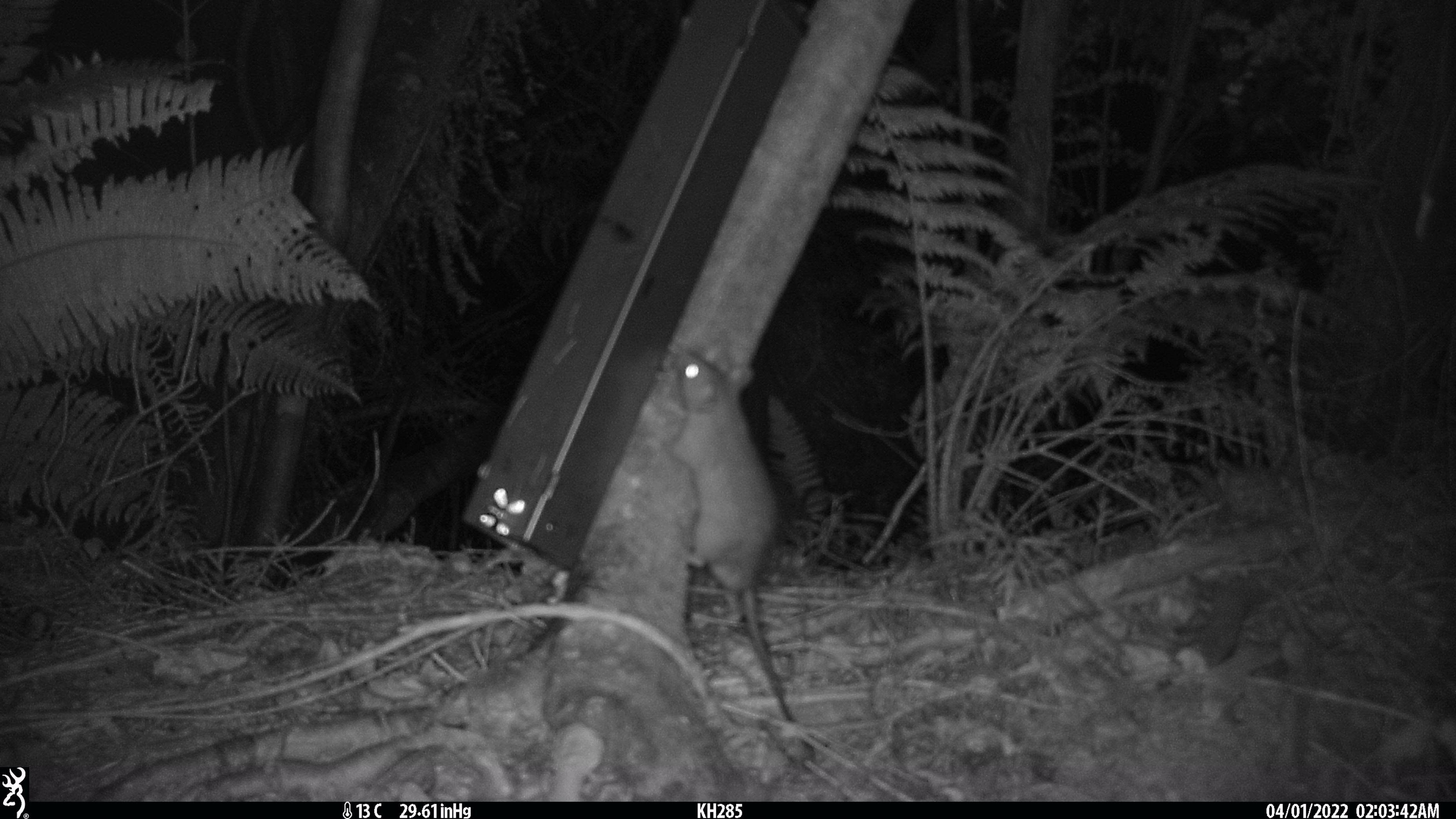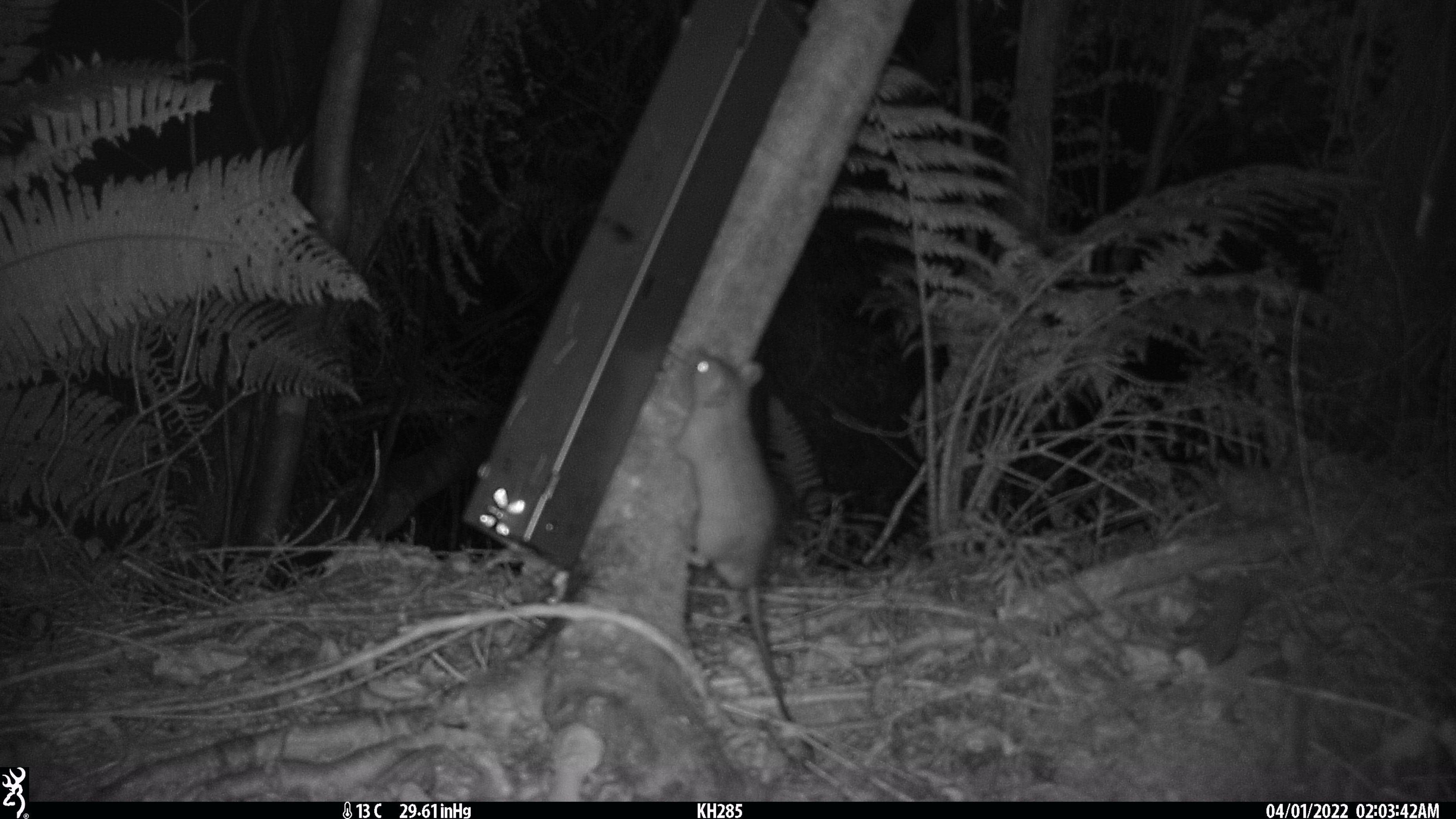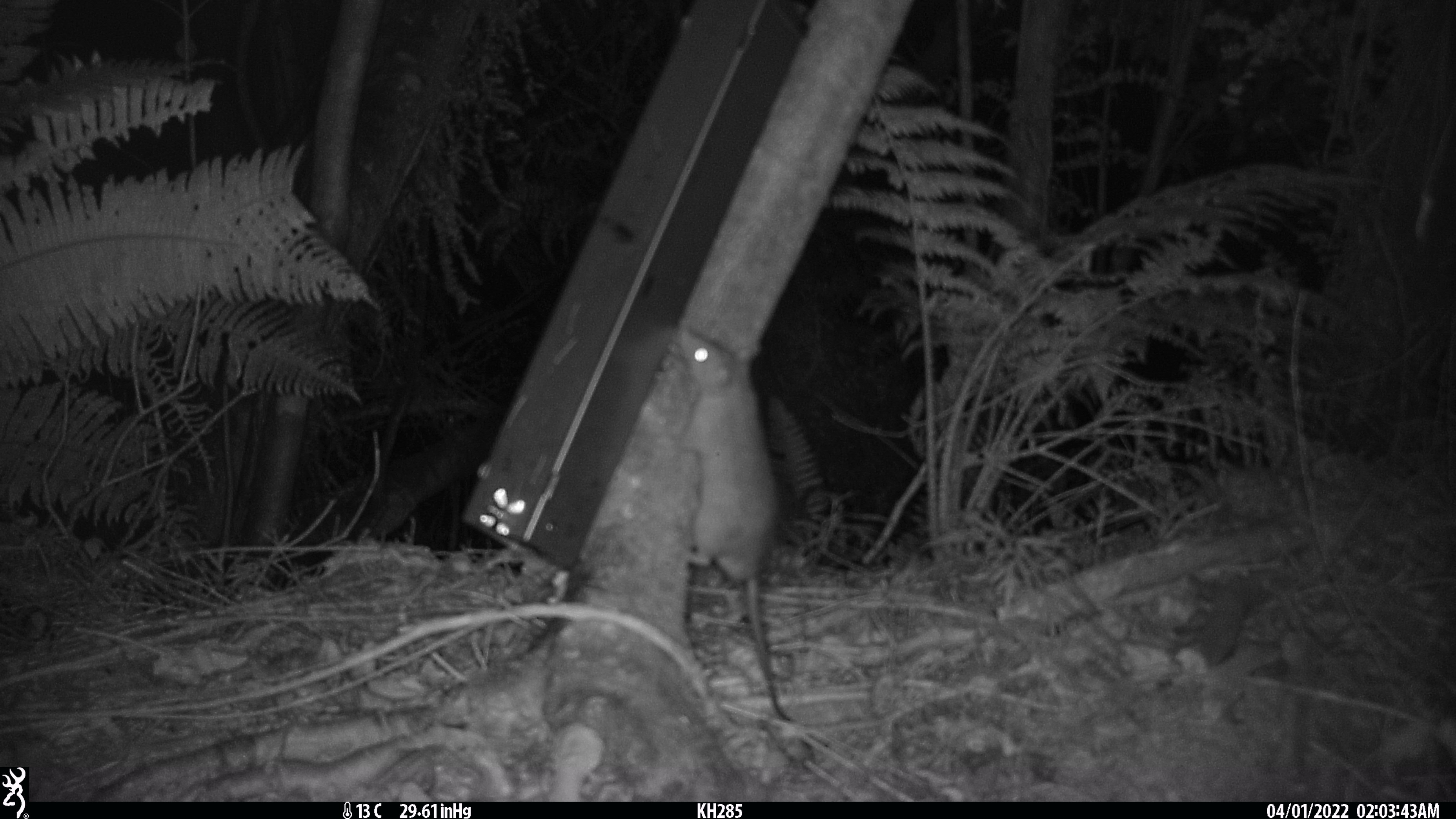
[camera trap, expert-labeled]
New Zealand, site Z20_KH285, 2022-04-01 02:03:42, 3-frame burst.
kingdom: Animalia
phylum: Chordata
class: Mammalia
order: Rodentia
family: Muridae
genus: Rattus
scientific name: Rattus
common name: rat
Rat (Rattus).